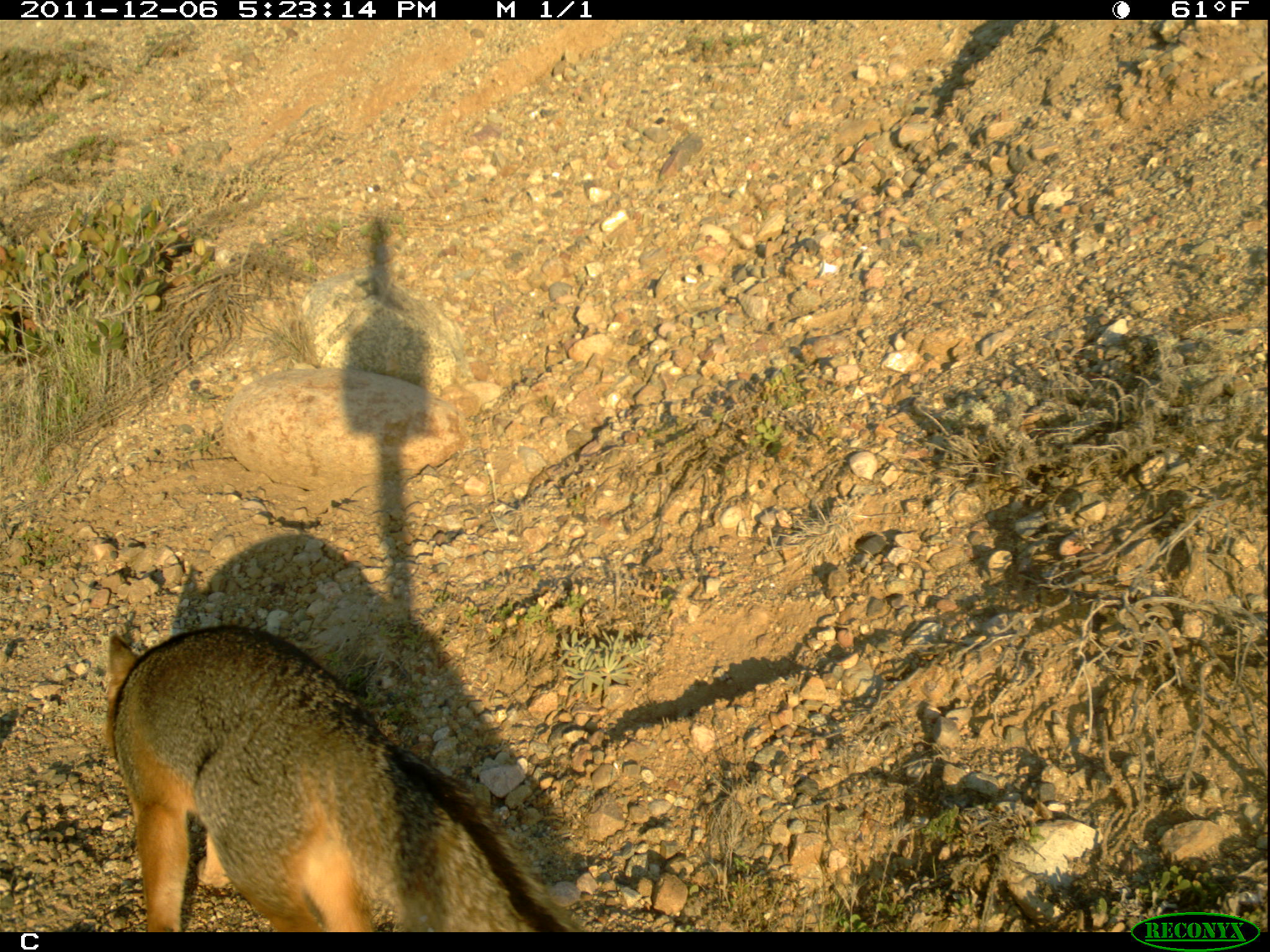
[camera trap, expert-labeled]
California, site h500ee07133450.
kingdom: Animalia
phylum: Chordata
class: Mammalia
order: Carnivora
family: Canidae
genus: Urocyon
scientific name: Urocyon littoralis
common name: island fox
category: fox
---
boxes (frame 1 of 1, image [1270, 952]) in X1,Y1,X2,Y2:
fox: 104,625,585,932